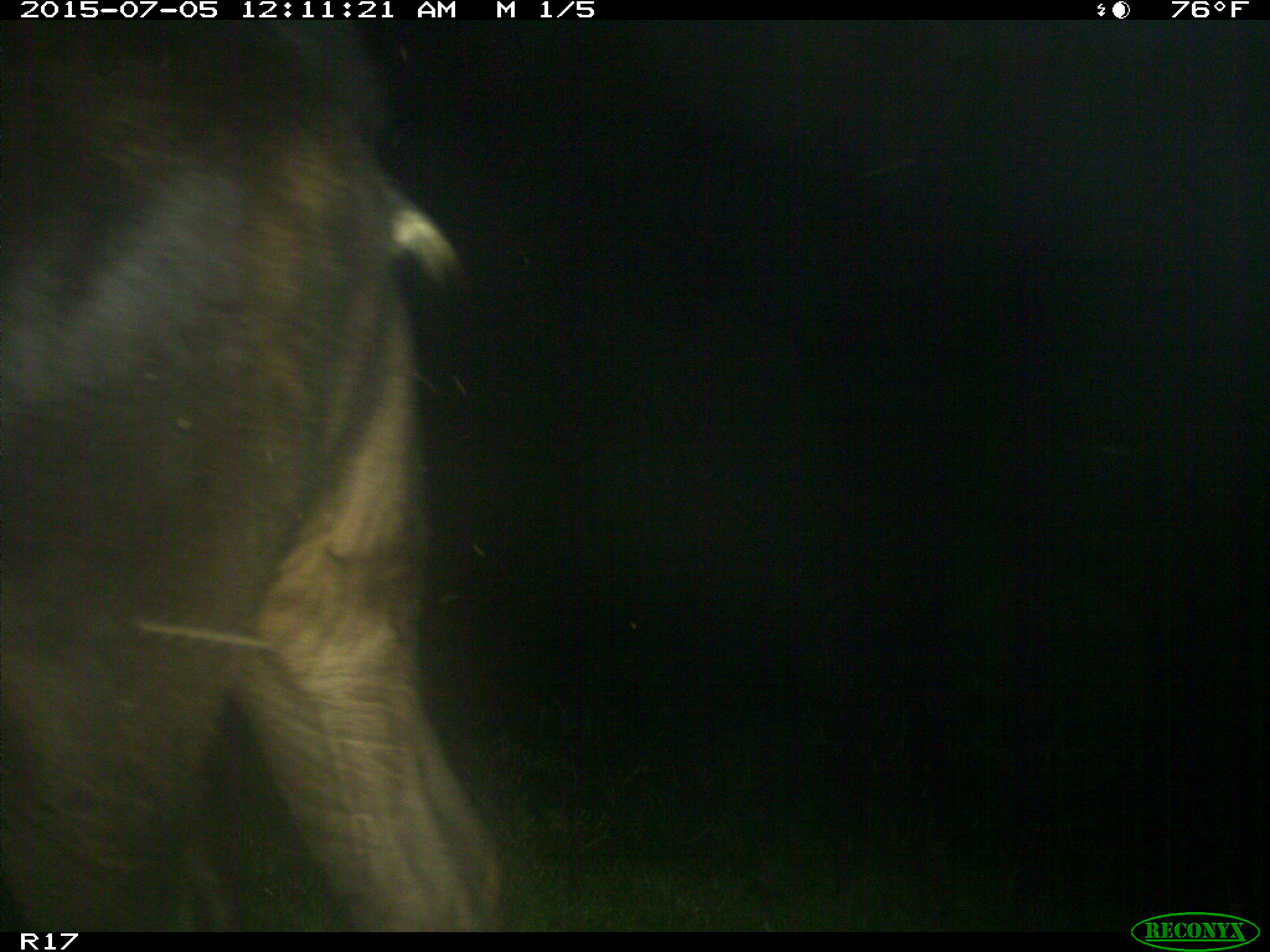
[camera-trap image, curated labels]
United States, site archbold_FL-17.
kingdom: Animalia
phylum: Chordata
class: Mammalia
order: Artiodactyla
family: Bovidae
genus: Bos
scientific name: Bos taurus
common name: domestic cow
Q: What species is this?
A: Bos taurus (domestic cow).